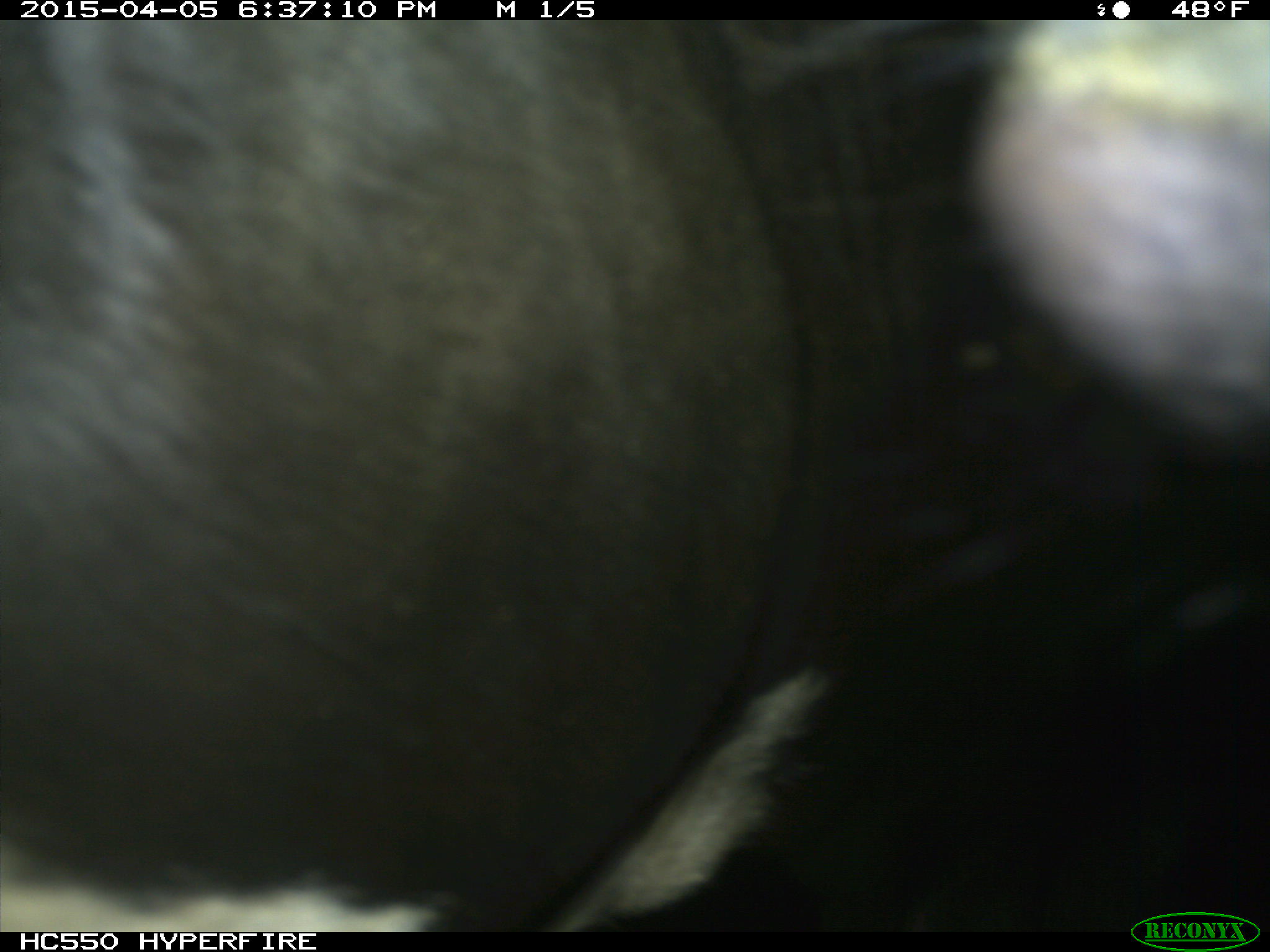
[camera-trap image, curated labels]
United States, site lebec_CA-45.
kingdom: Animalia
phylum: Chordata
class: Mammalia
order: Artiodactyla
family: Bovidae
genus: Bos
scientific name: Bos taurus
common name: domestic cow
Bos taurus (domestic cow).